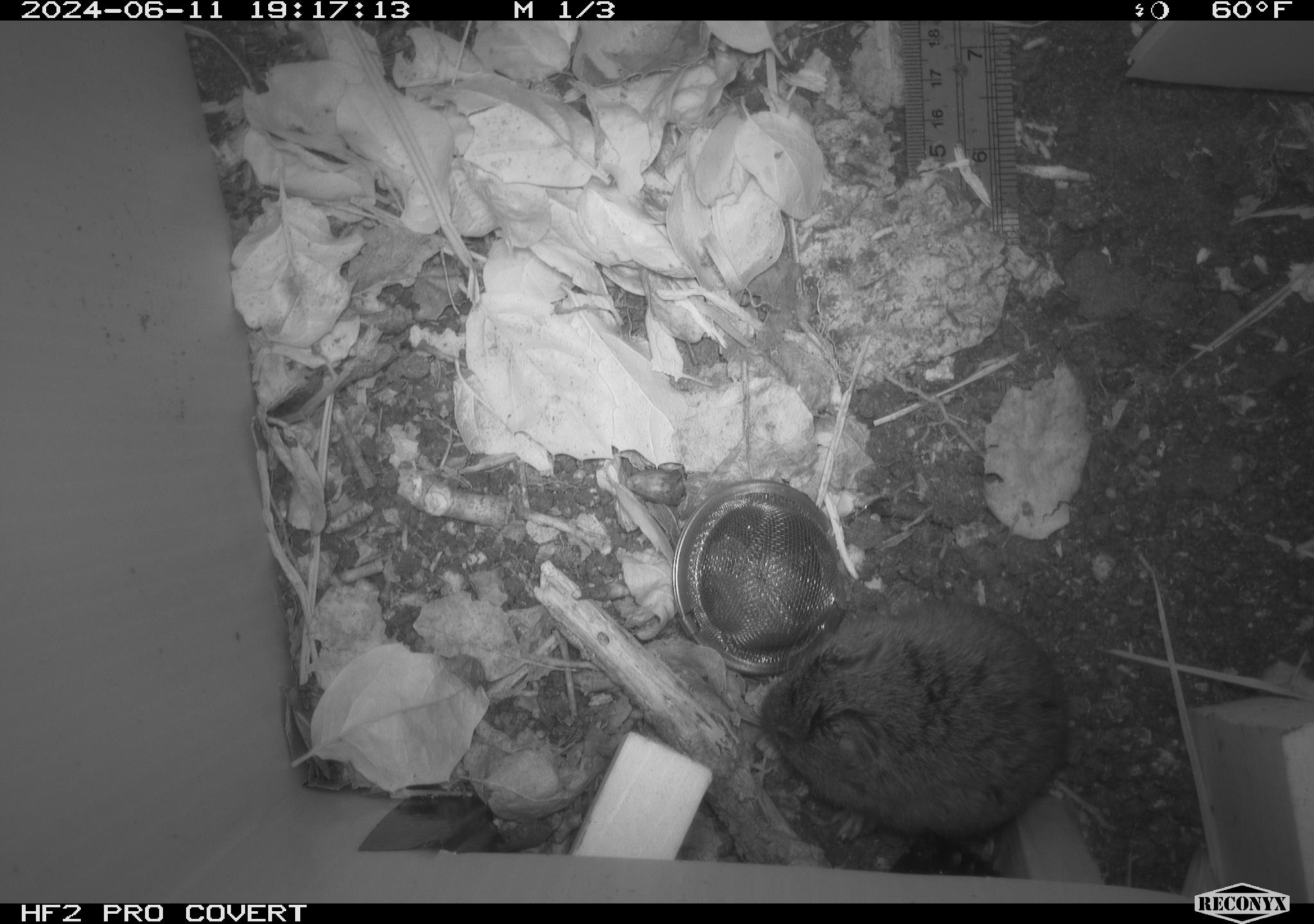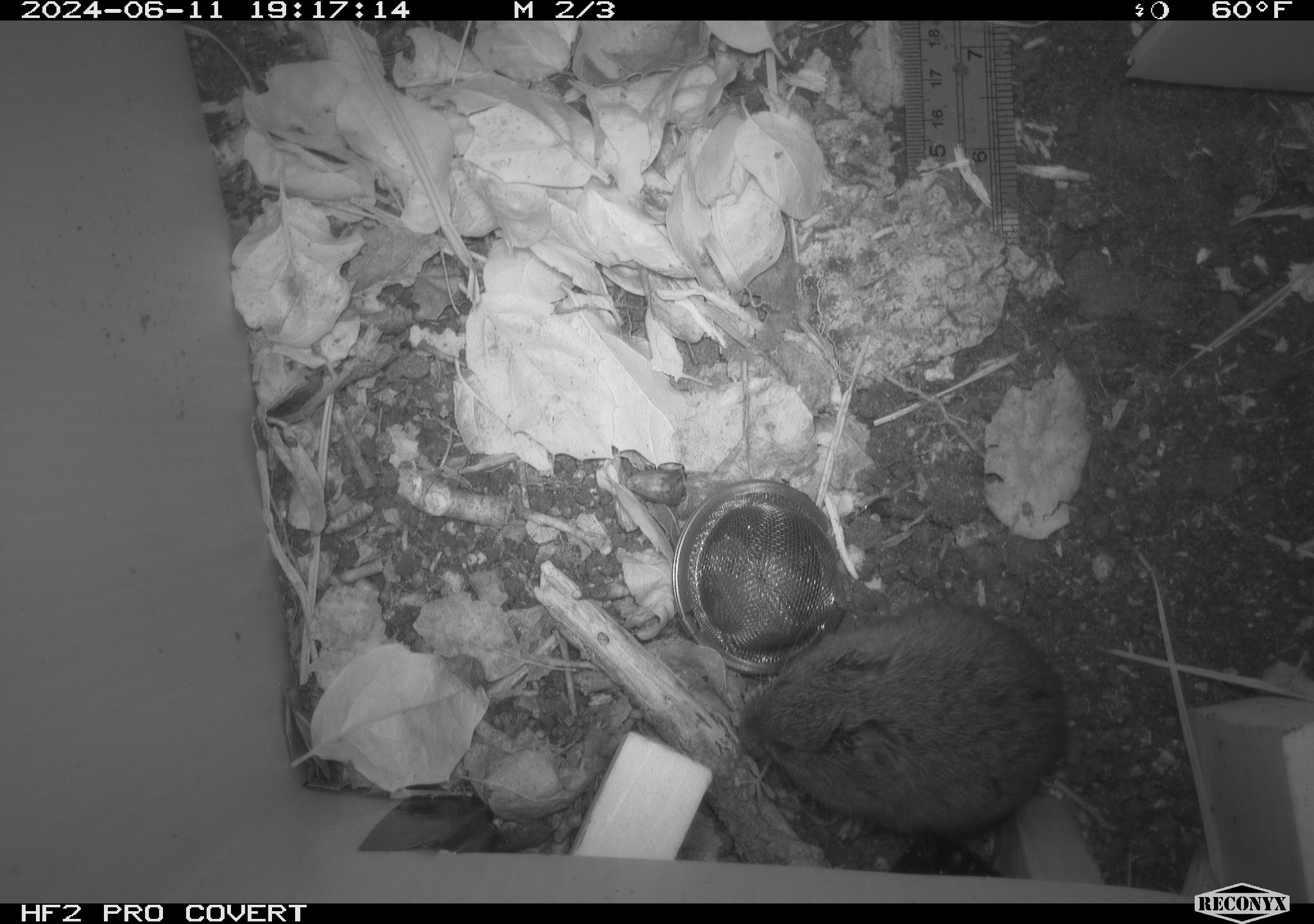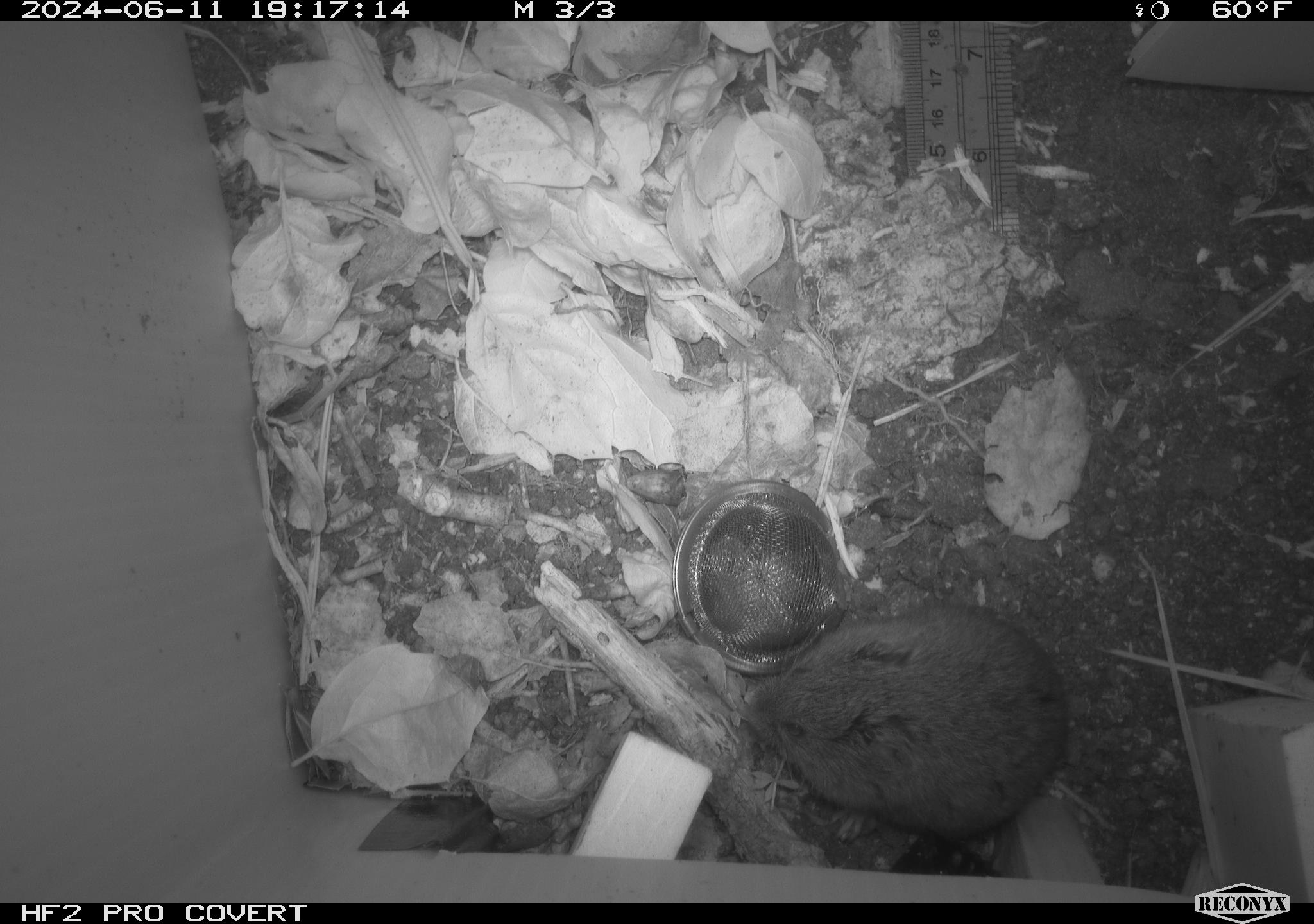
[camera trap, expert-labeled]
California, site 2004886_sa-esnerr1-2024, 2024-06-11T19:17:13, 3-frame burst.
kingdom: Animalia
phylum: Chordata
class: Mammalia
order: Rodentia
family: Cricetidae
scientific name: Cricetidae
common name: hamsters, voles, lemmings, and allies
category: cricetidae family